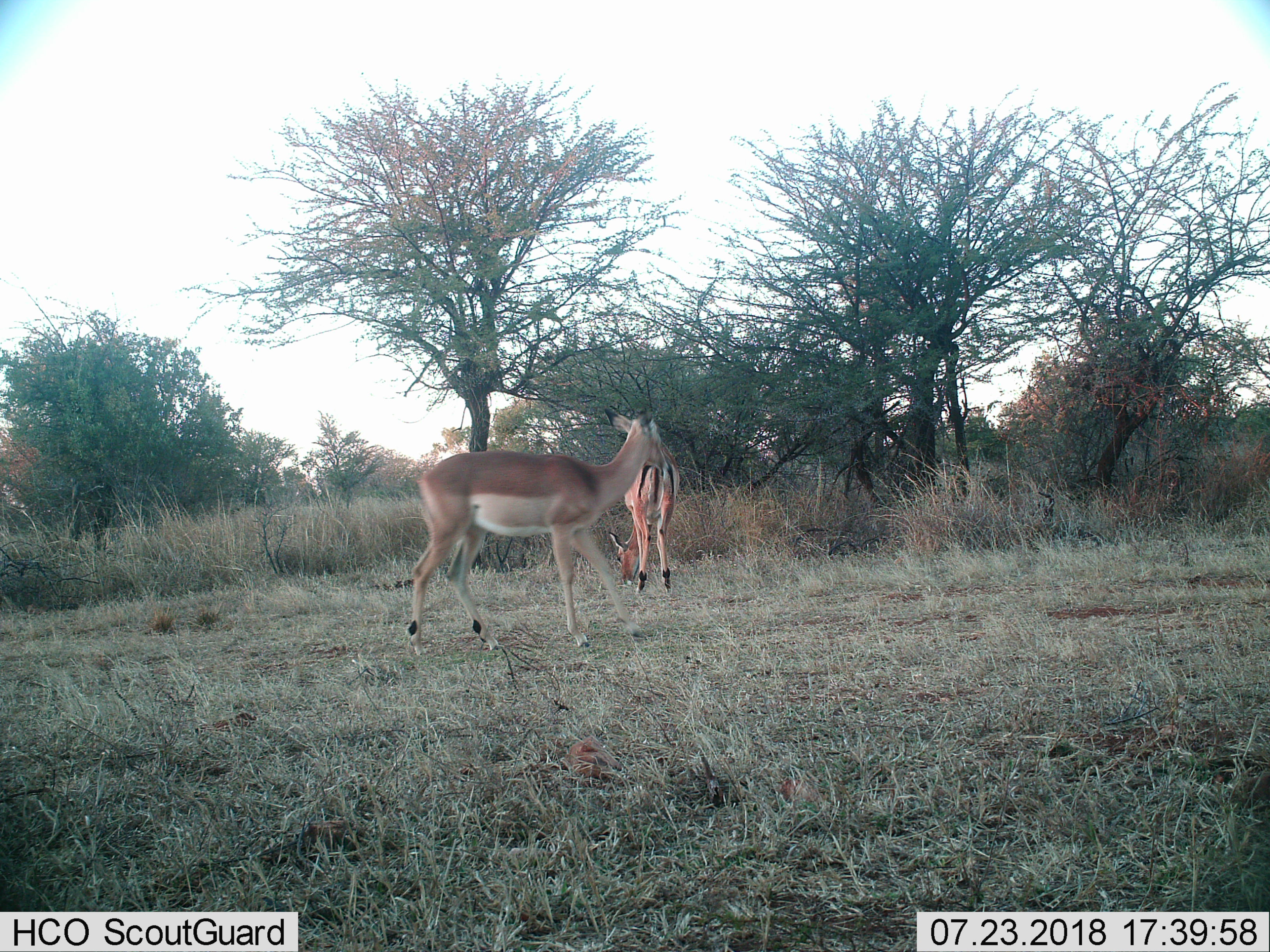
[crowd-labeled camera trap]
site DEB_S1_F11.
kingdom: Animalia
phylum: Chordata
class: Mammalia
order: Artiodactyla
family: Bovidae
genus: Aepyceros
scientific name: Aepyceros melampus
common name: impala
Impala (Aepyceros melampus), count 2. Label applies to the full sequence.